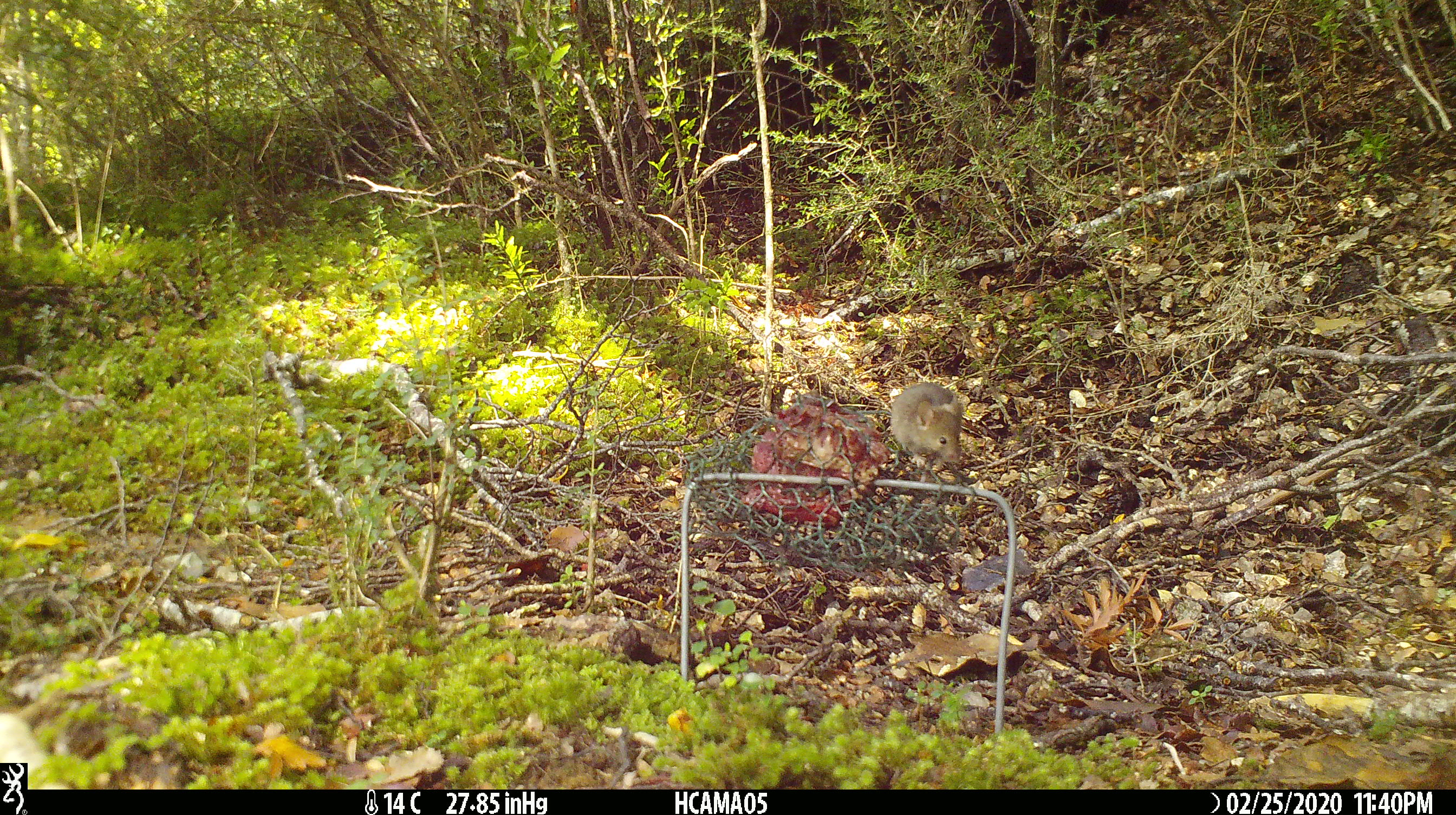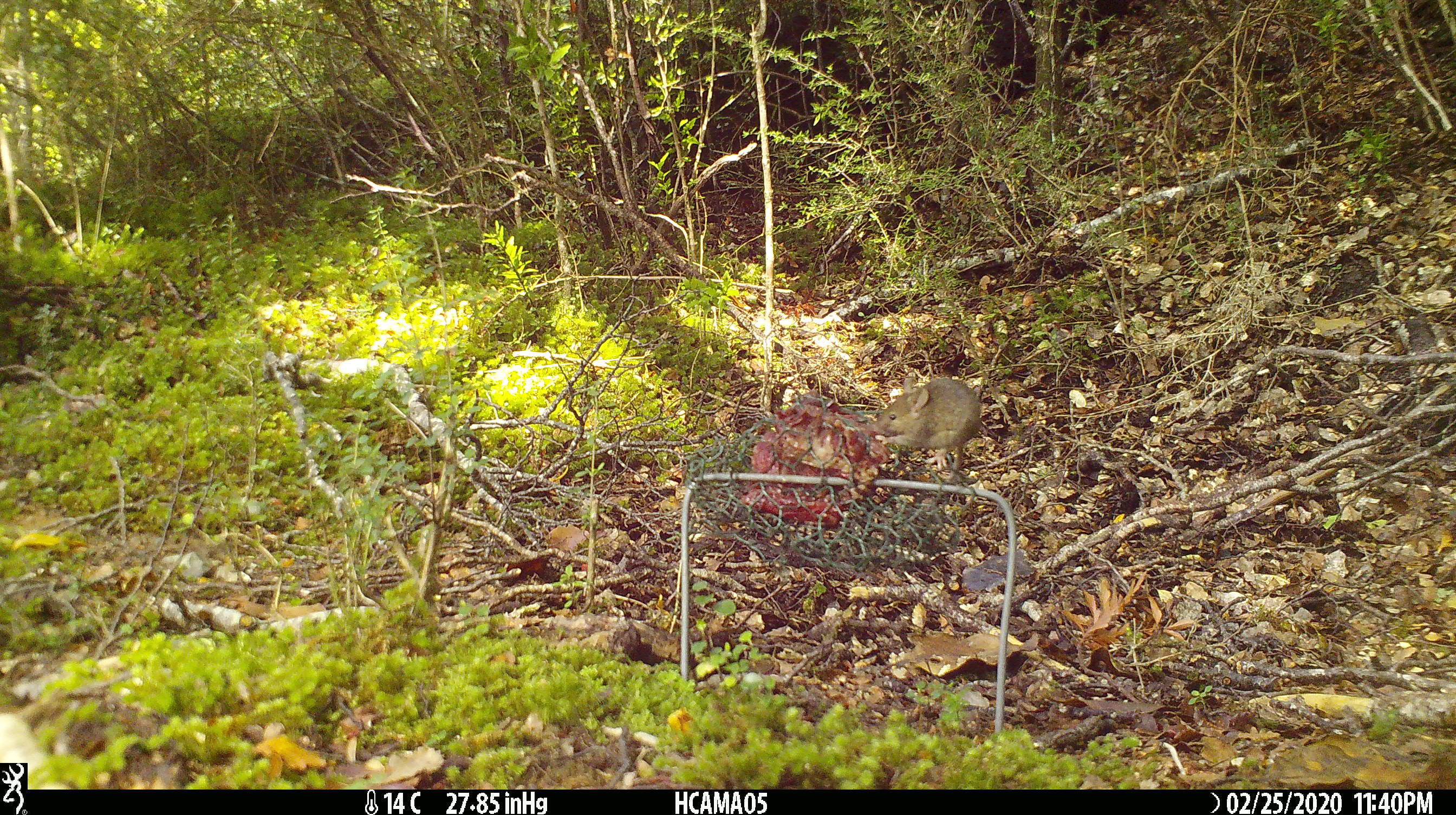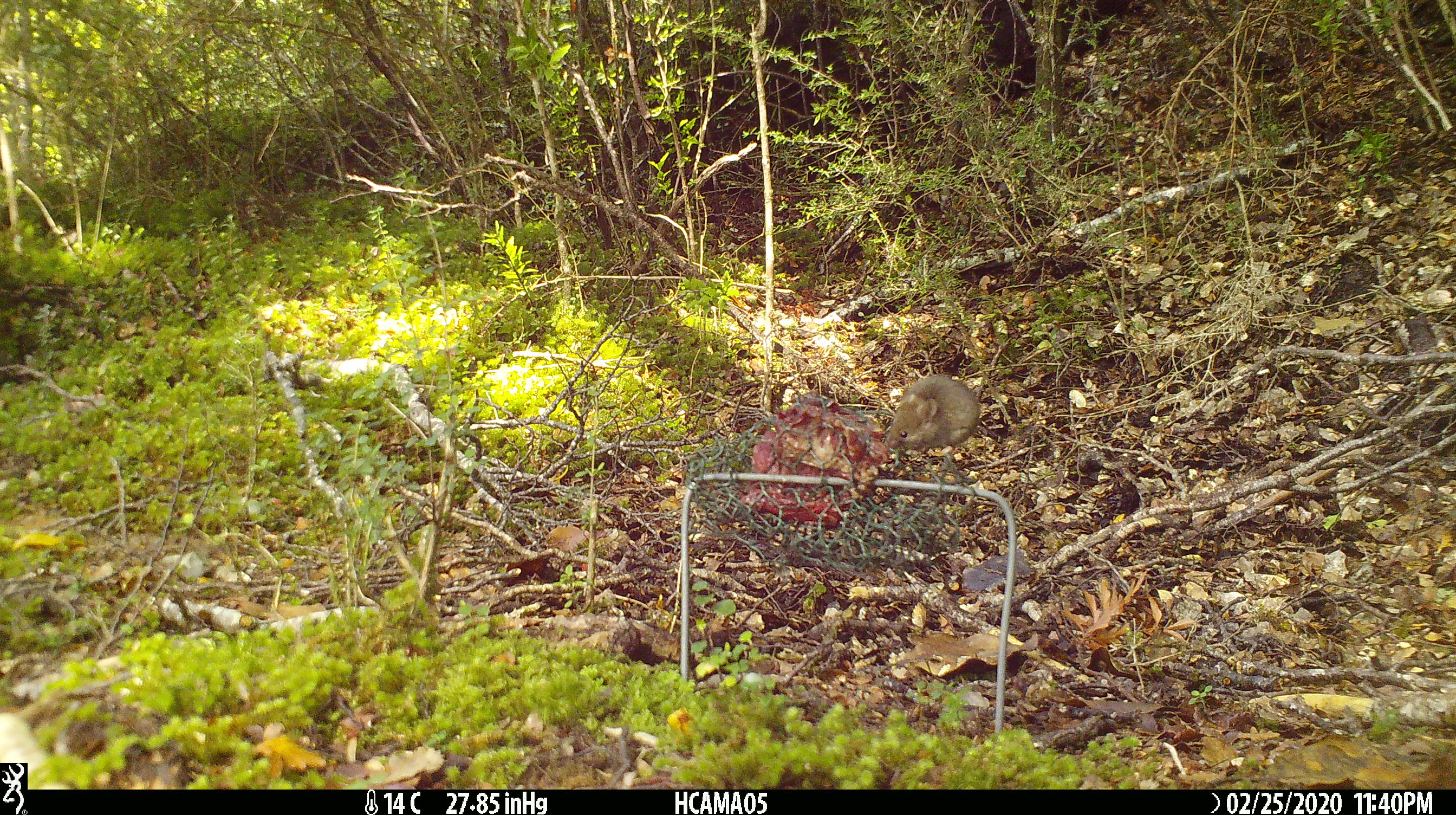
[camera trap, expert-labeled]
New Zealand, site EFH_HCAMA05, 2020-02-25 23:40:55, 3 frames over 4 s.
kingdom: Animalia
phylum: Chordata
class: Mammalia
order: Rodentia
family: Muridae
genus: Mus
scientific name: Mus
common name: mouse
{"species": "mouse (Mus)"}